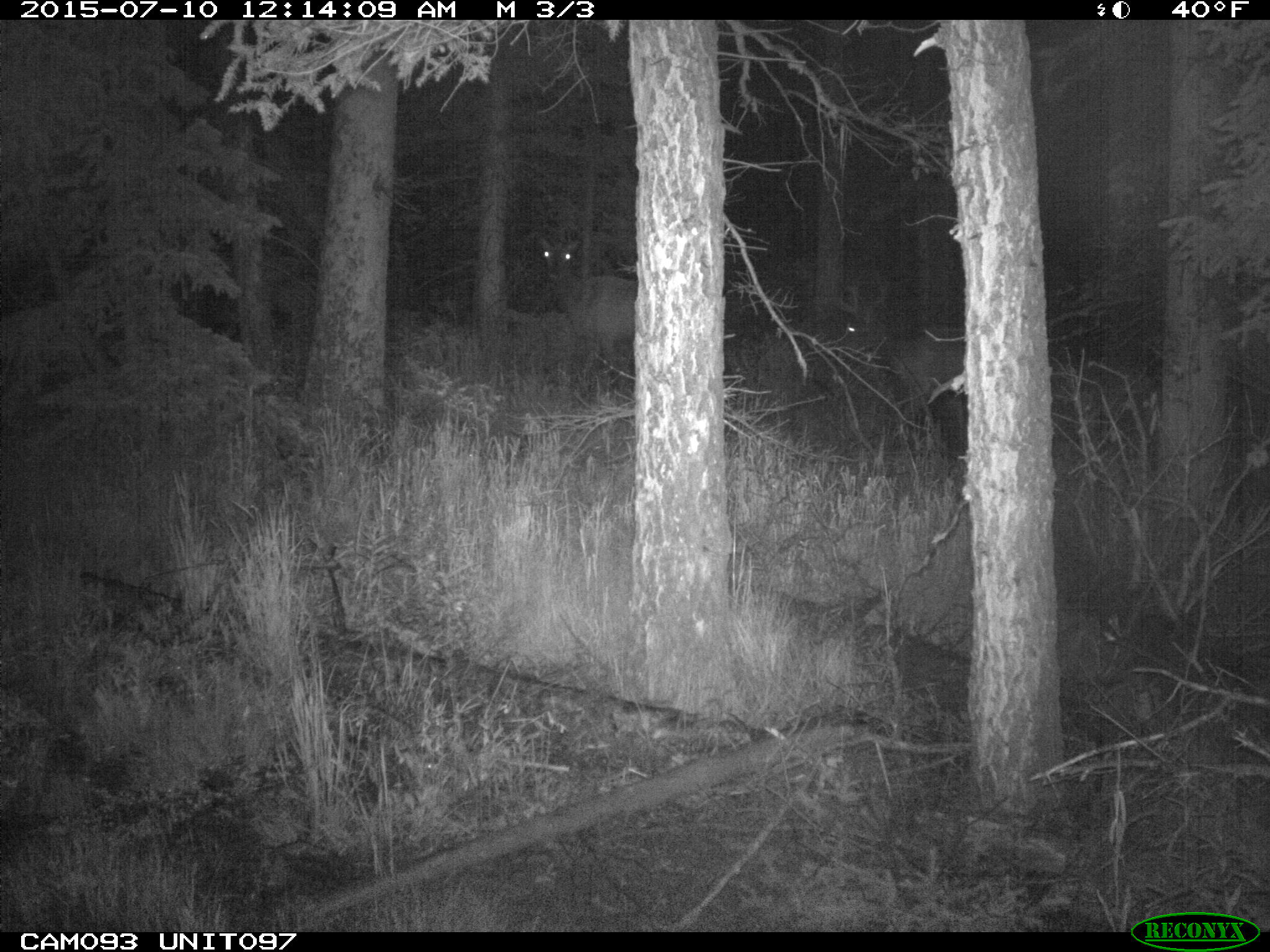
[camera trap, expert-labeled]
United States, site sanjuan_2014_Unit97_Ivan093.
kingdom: Animalia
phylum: Chordata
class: Mammalia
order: Artiodactyla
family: Cervidae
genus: Cervus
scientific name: Cervus elaphus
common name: red deer